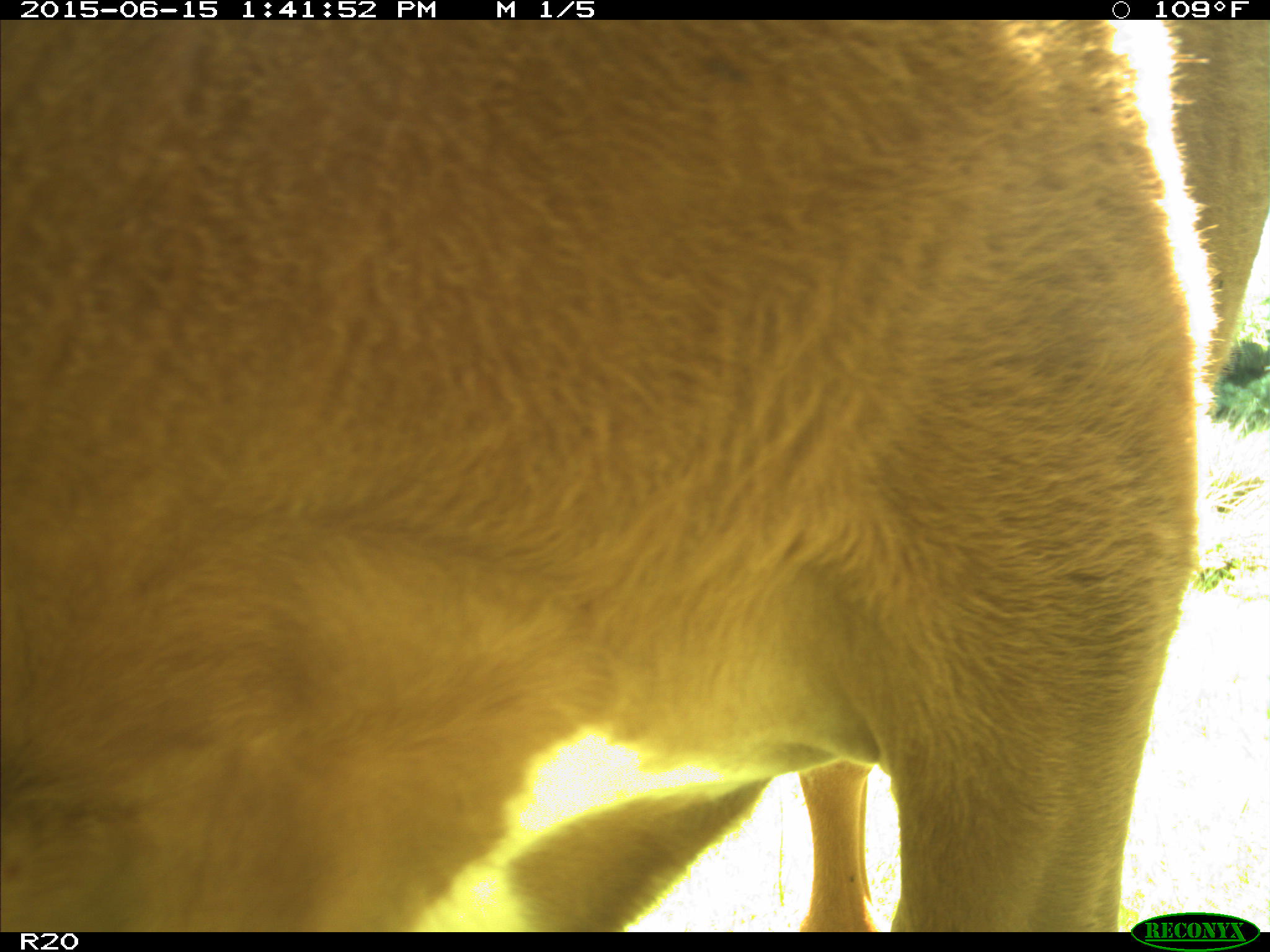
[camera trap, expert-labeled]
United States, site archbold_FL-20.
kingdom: Animalia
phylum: Chordata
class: Mammalia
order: Artiodactyla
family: Bovidae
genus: Bos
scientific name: Bos taurus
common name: domestic cow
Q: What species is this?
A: Bos taurus (domestic cow).